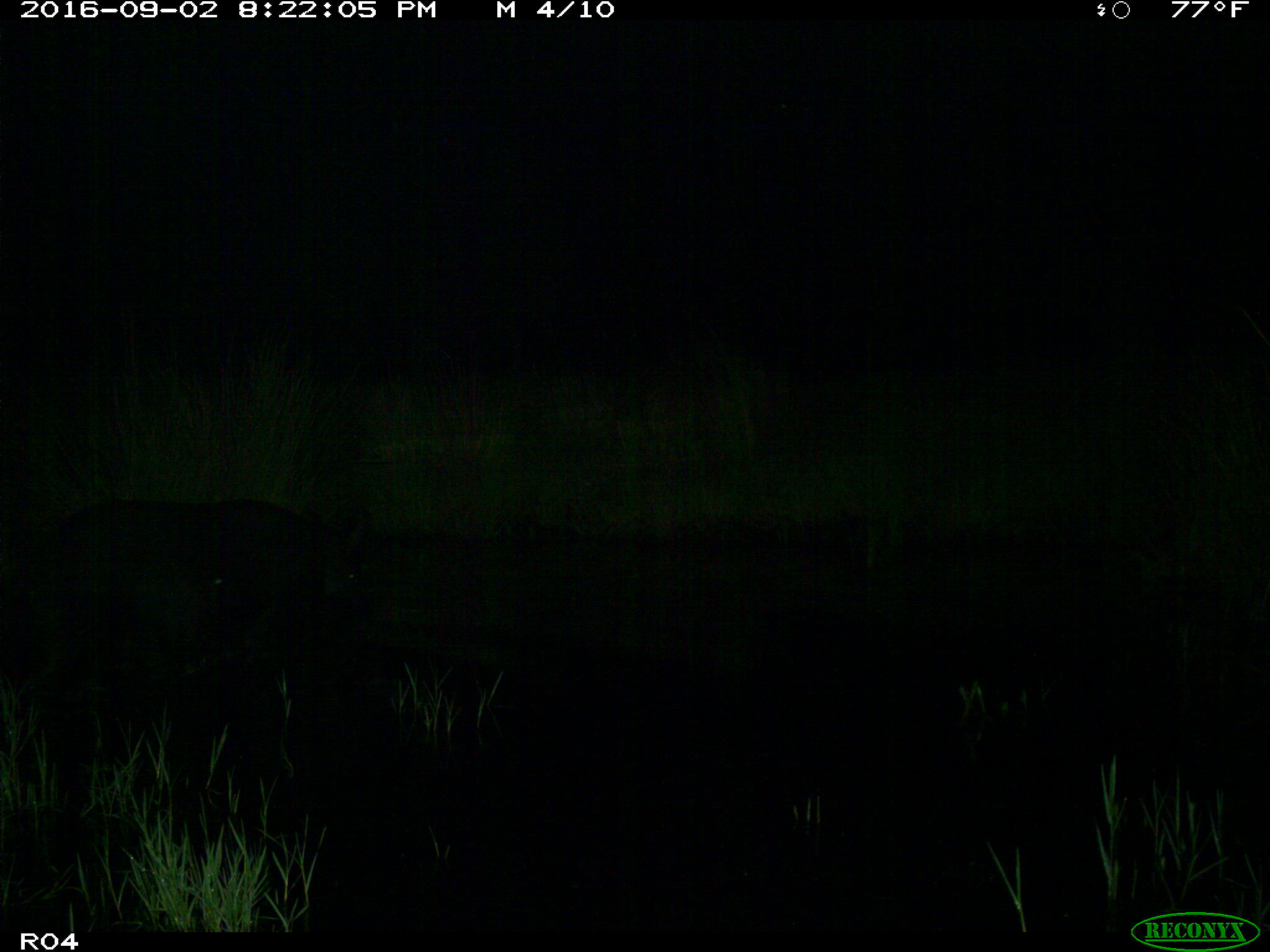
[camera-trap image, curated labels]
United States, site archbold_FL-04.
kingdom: Animalia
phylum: Chordata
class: Mammalia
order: Artiodactyla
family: Suidae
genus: Sus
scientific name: Sus scrofa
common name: wild boar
Sus scrofa (wild boar).